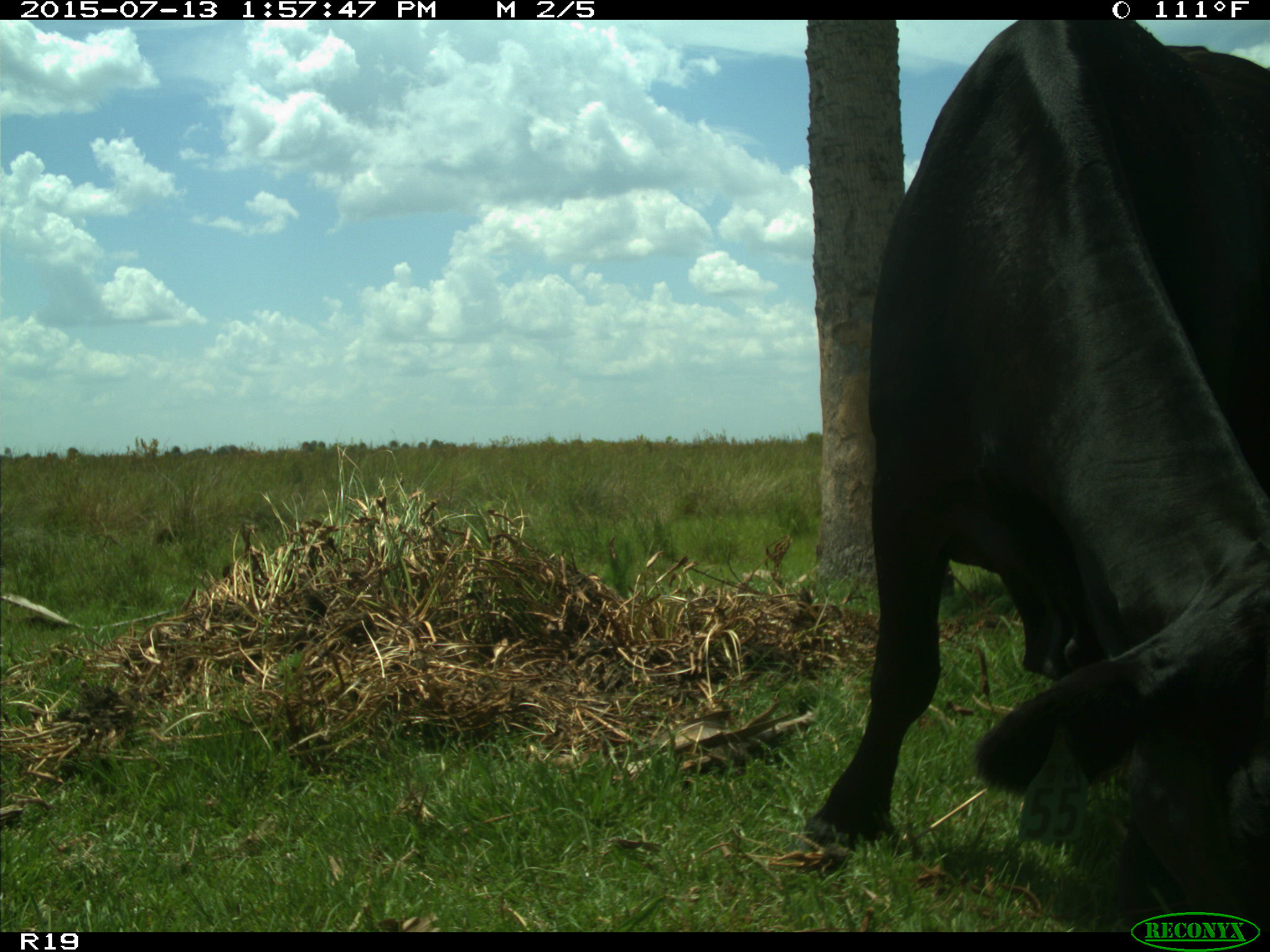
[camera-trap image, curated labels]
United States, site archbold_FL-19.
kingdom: Animalia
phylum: Chordata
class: Mammalia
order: Artiodactyla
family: Bovidae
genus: Bos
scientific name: Bos taurus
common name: domestic cow